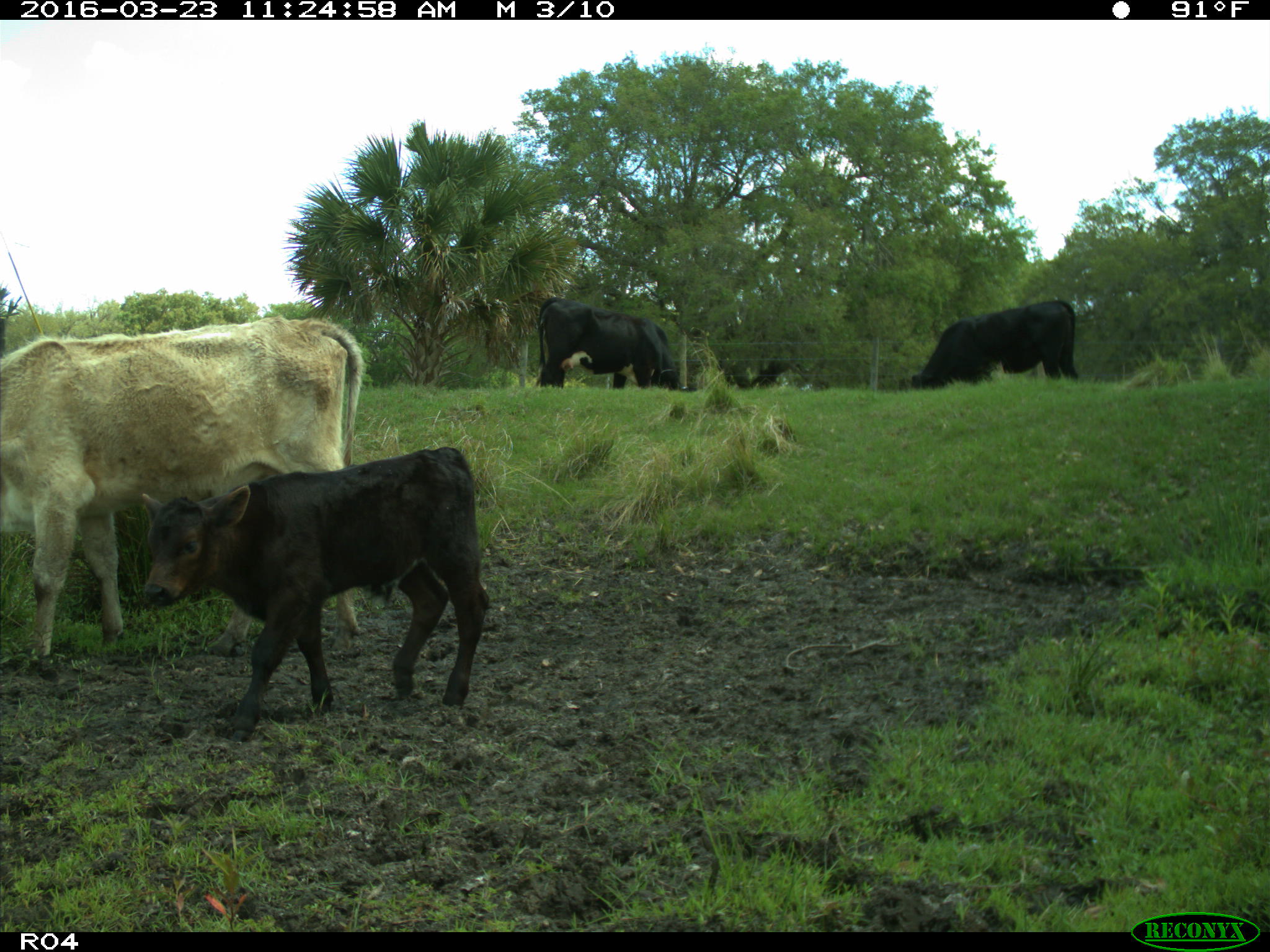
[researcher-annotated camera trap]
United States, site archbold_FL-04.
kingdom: Animalia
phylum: Chordata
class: Mammalia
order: Artiodactyla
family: Bovidae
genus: Bos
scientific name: Bos taurus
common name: domestic cow